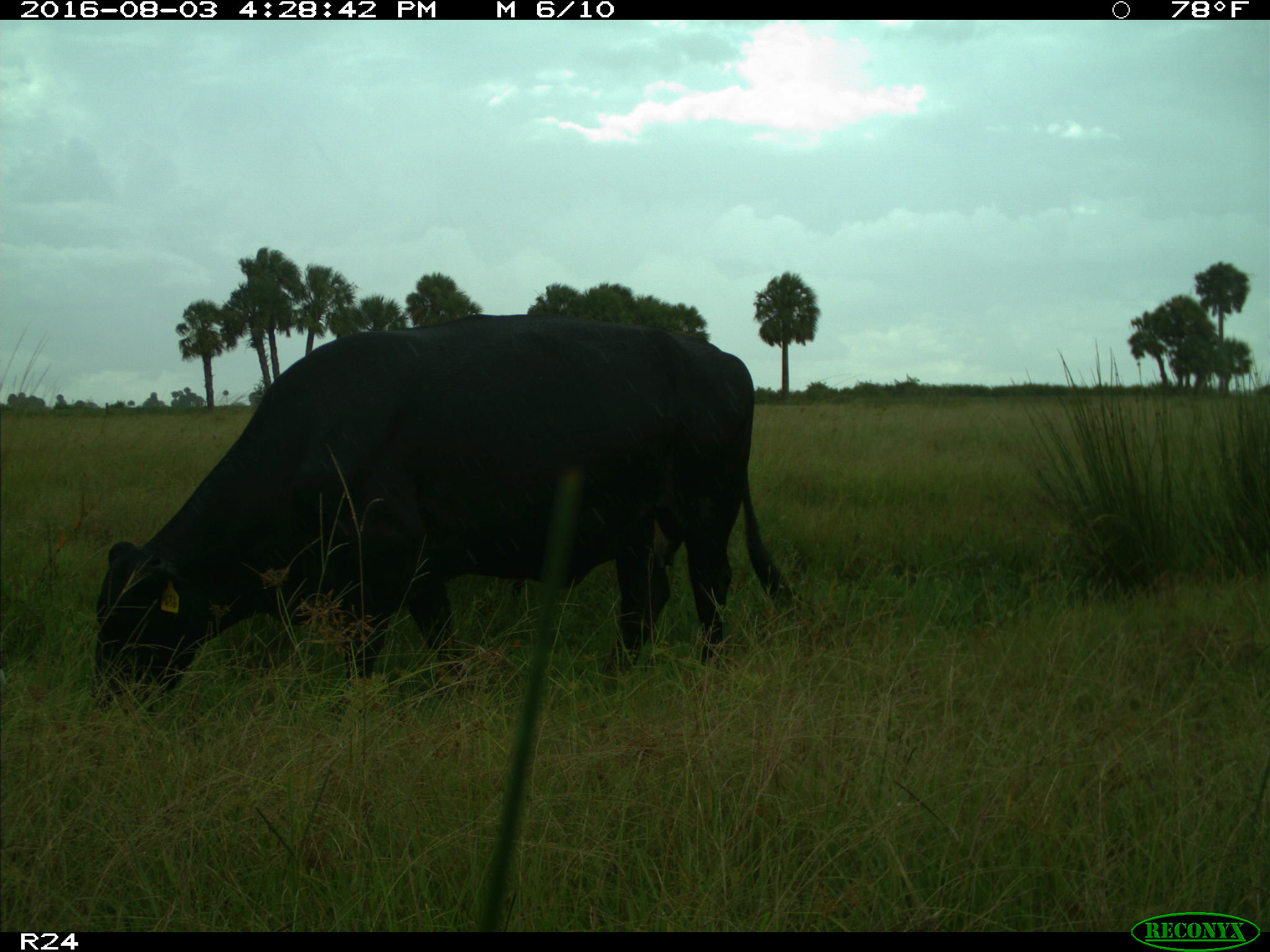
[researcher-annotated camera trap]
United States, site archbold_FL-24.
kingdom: Animalia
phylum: Chordata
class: Mammalia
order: Artiodactyla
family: Bovidae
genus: Bos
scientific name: Bos taurus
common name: domestic cow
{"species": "Bos taurus (domestic cow)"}